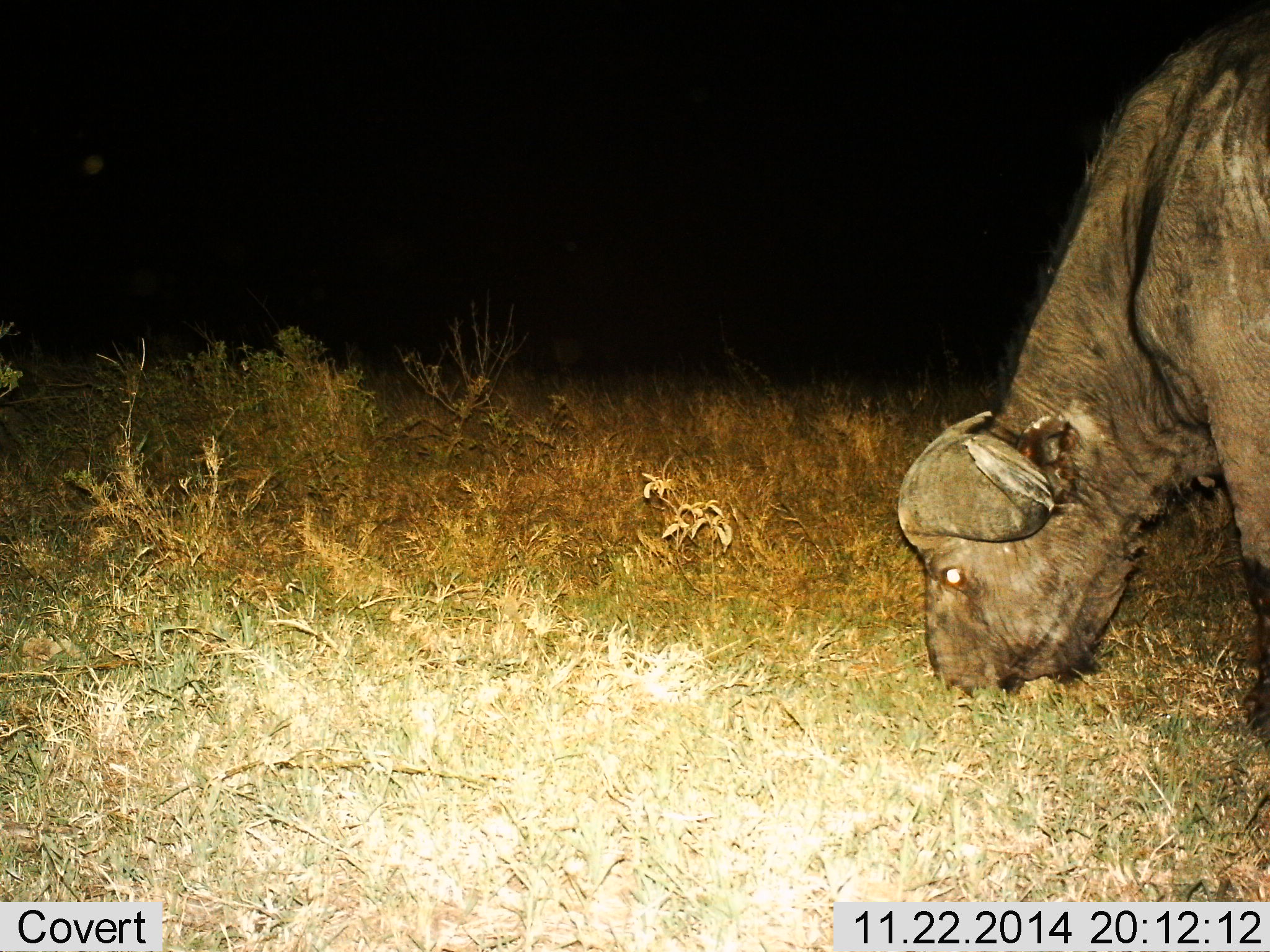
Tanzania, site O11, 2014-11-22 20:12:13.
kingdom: Animalia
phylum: Chordata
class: Mammalia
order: Artiodactyla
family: Bovidae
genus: Syncerus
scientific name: Syncerus caffer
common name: cape buffalo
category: buffalo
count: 1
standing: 20%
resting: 0%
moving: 0%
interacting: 0%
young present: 0%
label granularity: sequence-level